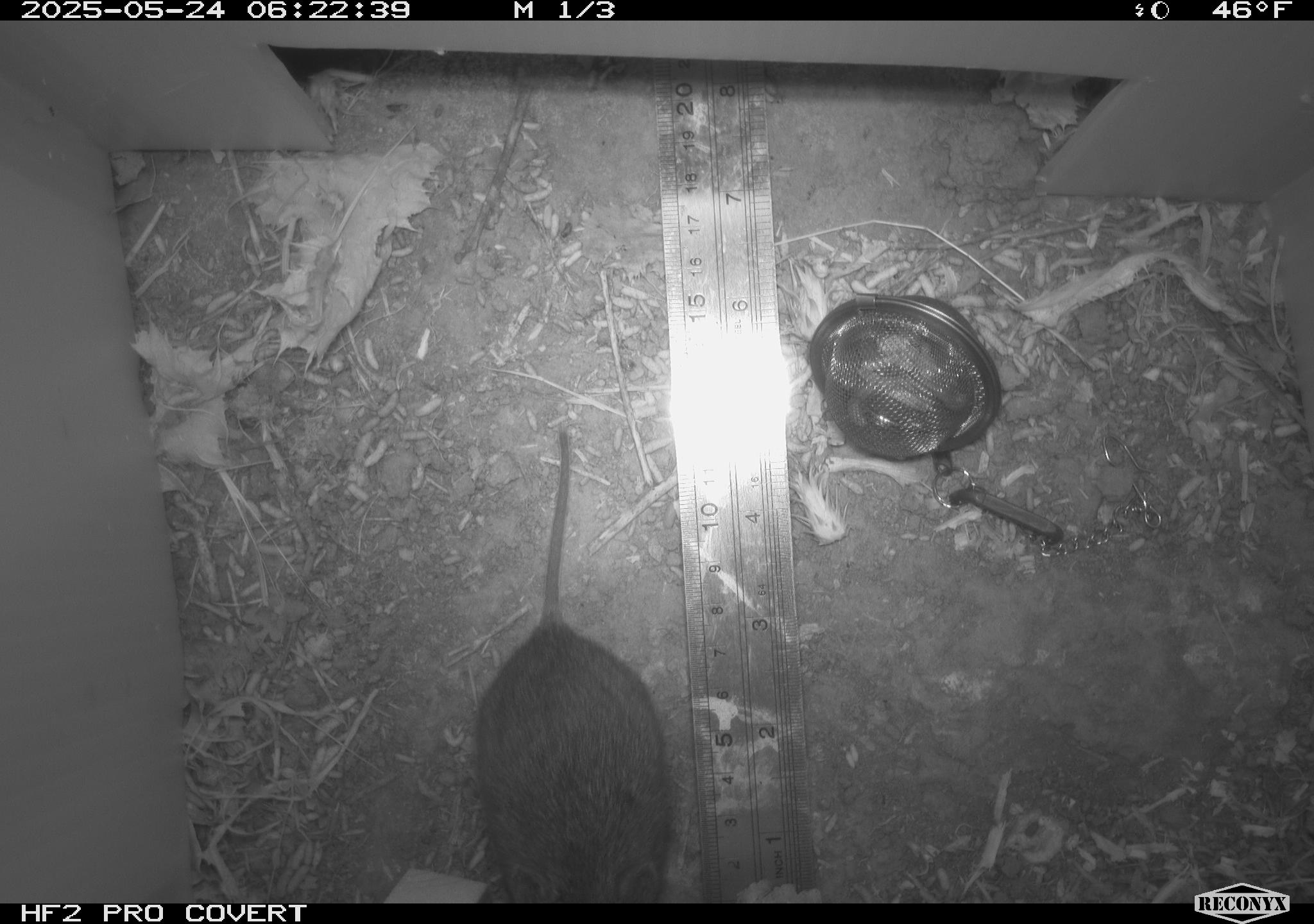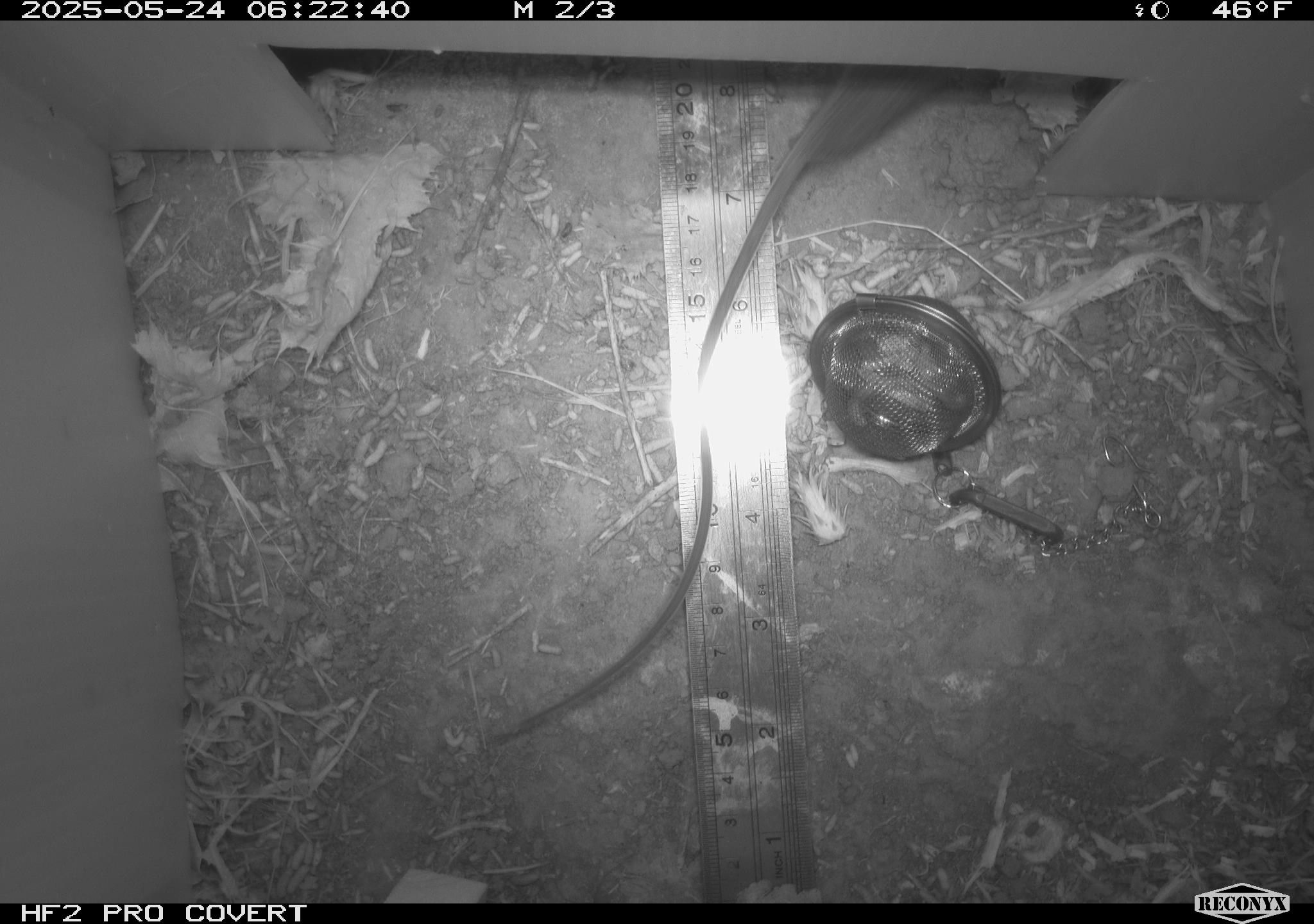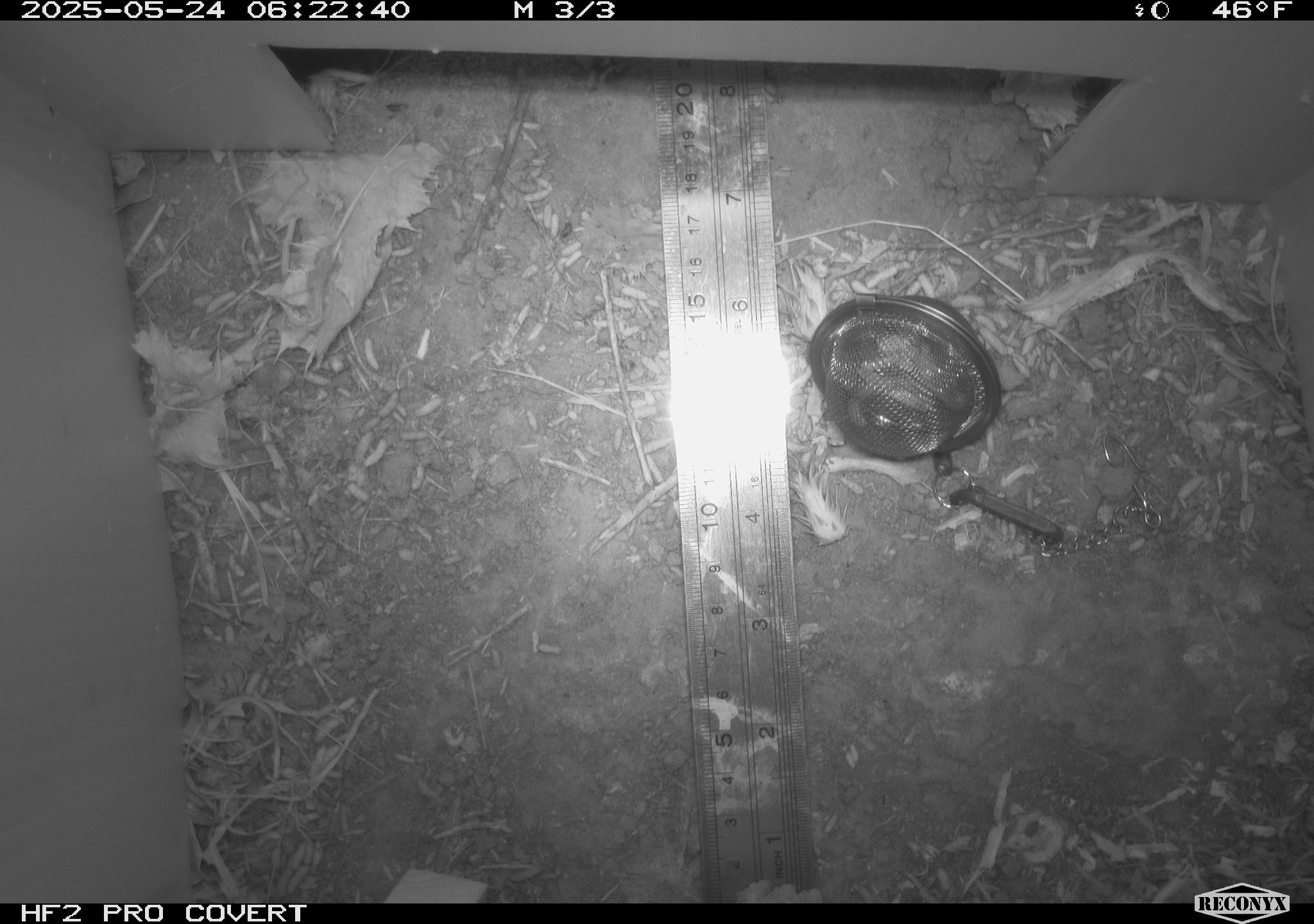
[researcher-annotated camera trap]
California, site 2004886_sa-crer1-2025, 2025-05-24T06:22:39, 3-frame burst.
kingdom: Animalia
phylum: Chordata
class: Mammalia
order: Rodentia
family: Cricetidae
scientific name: Arvicolinae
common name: voles, lemmings, and muskrats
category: arvicolinae subfamily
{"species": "arvicolinae subfamily (voles, lemmings, and muskrats) (Arvicolinae)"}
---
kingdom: Animalia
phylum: Chordata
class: Mammalia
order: Rodentia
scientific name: Rodentia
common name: rodent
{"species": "rodent (Rodentia)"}